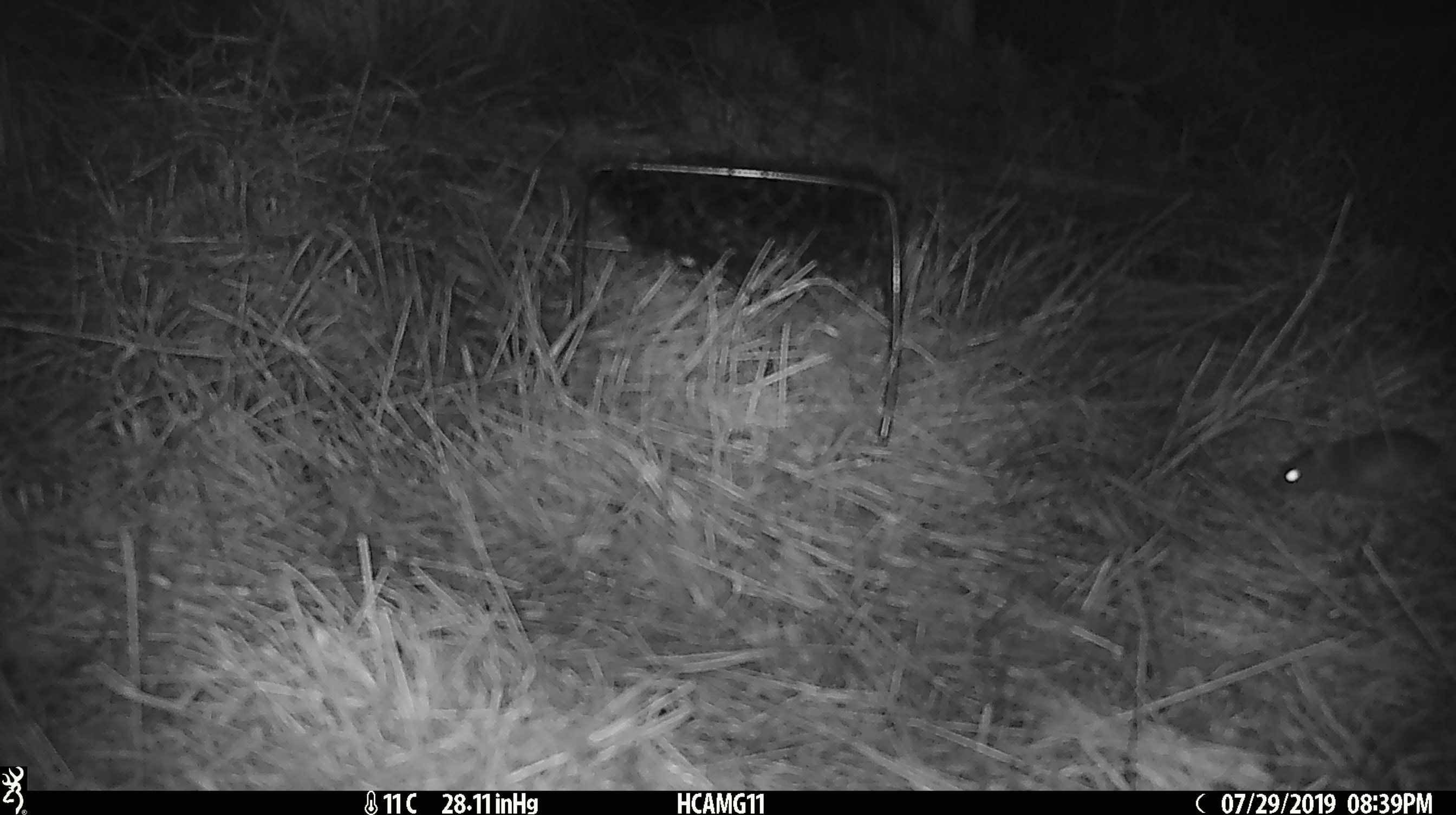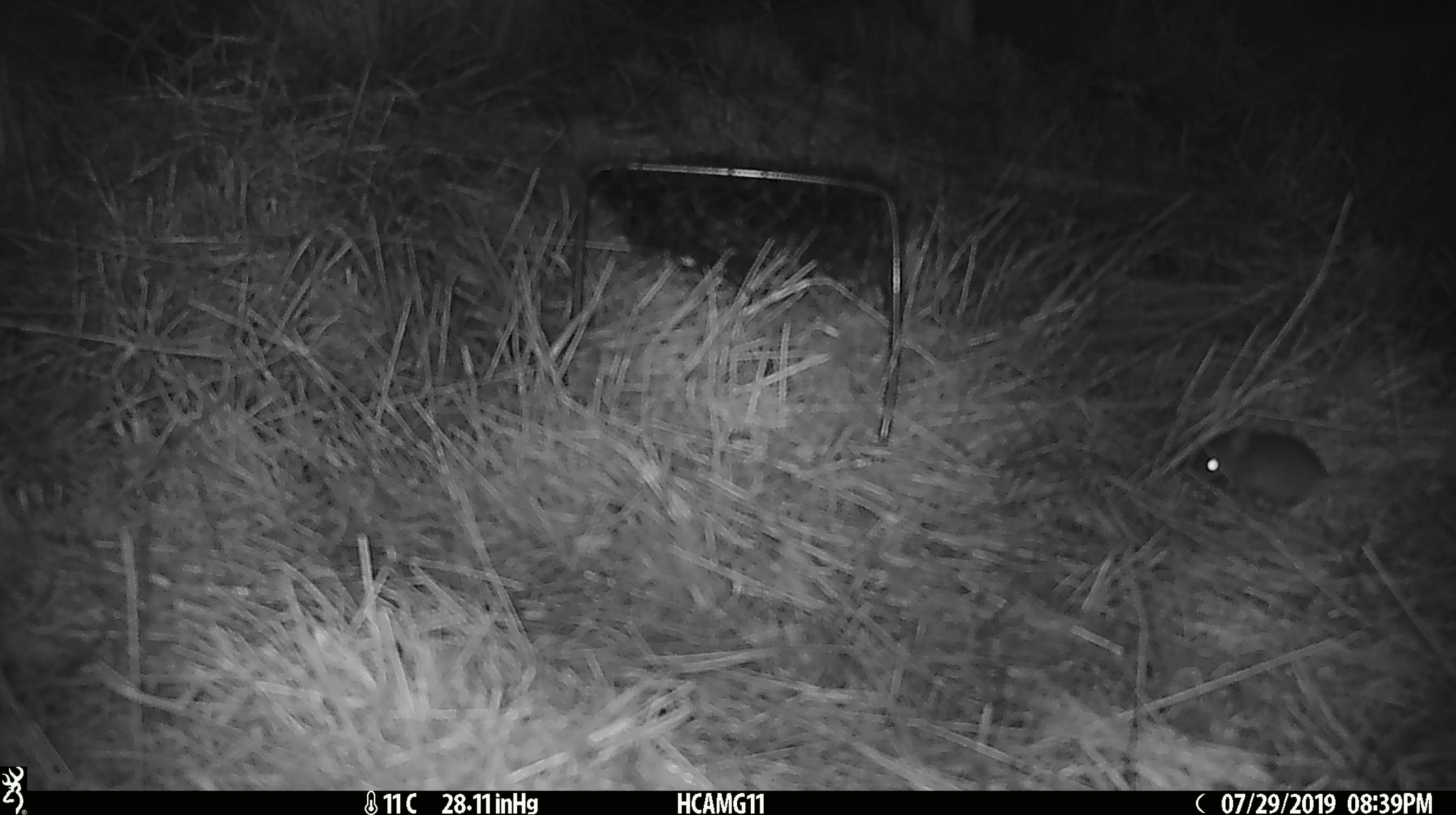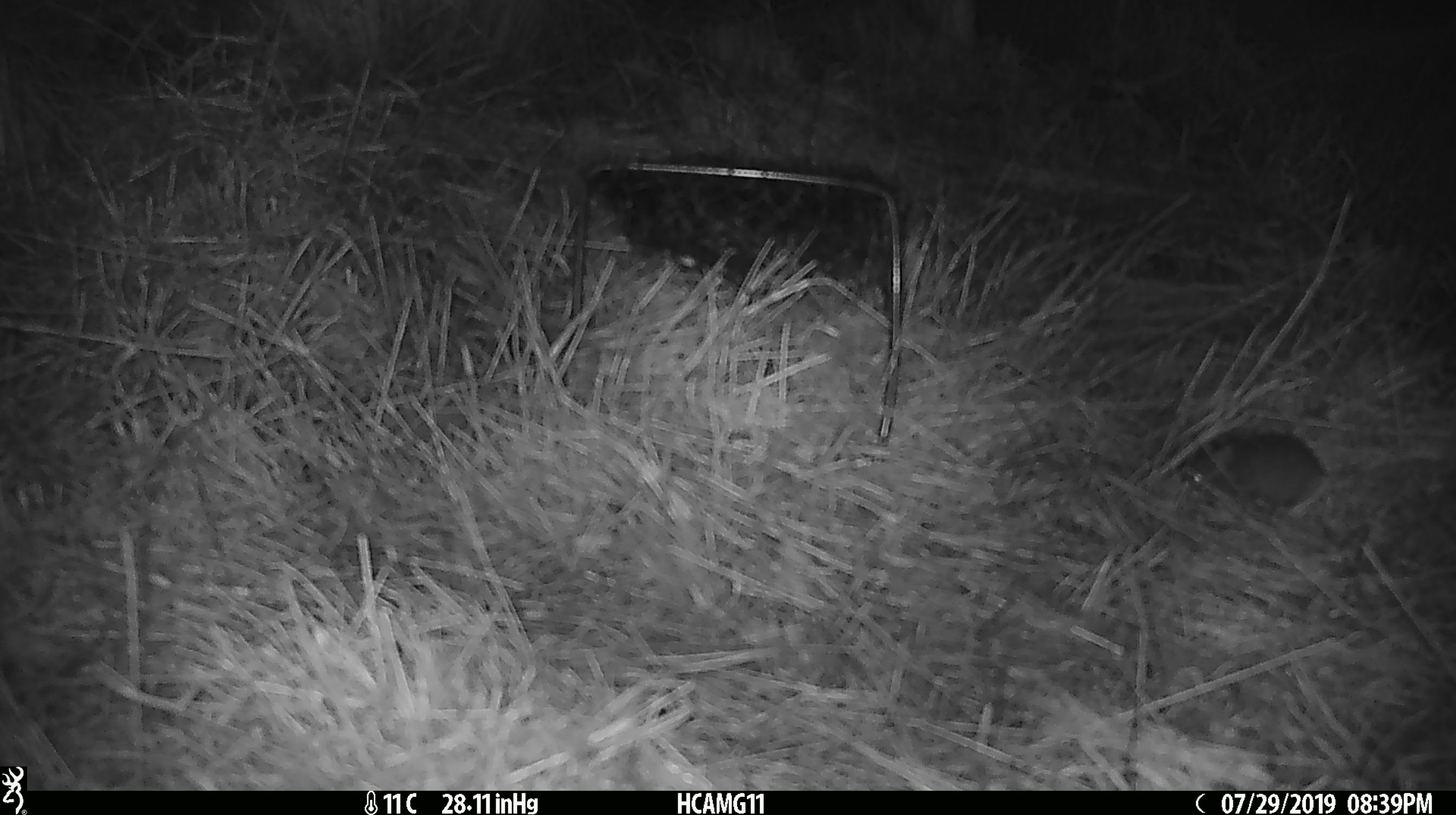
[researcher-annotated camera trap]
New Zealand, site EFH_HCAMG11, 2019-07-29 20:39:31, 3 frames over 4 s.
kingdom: Animalia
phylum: Chordata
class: Mammalia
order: Rodentia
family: Muridae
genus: Mus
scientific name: Mus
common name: mouse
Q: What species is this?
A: Mouse (Mus).